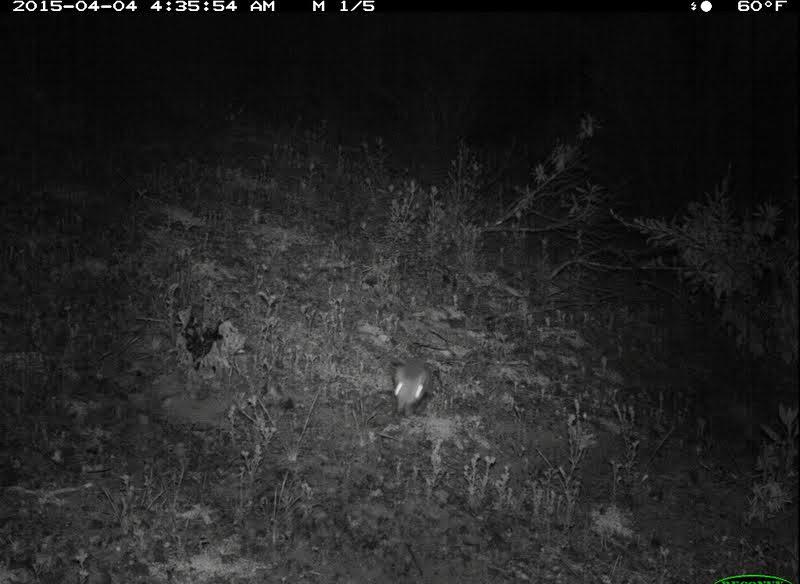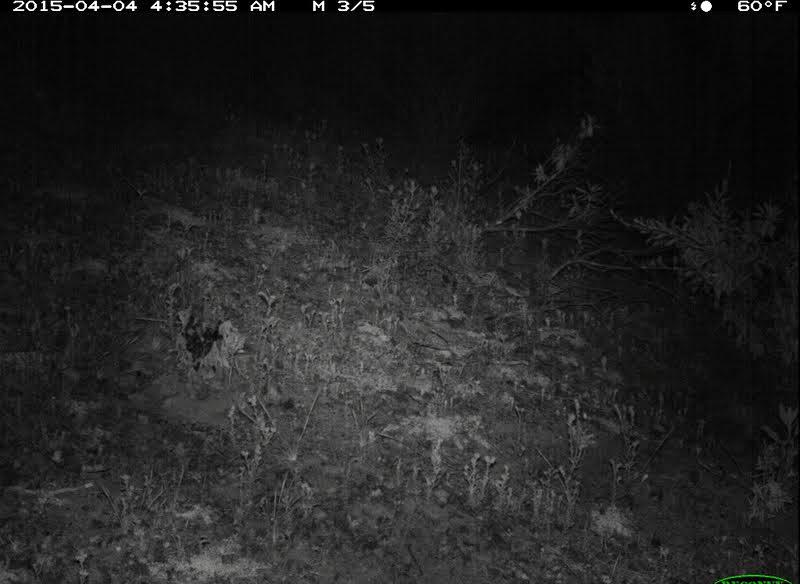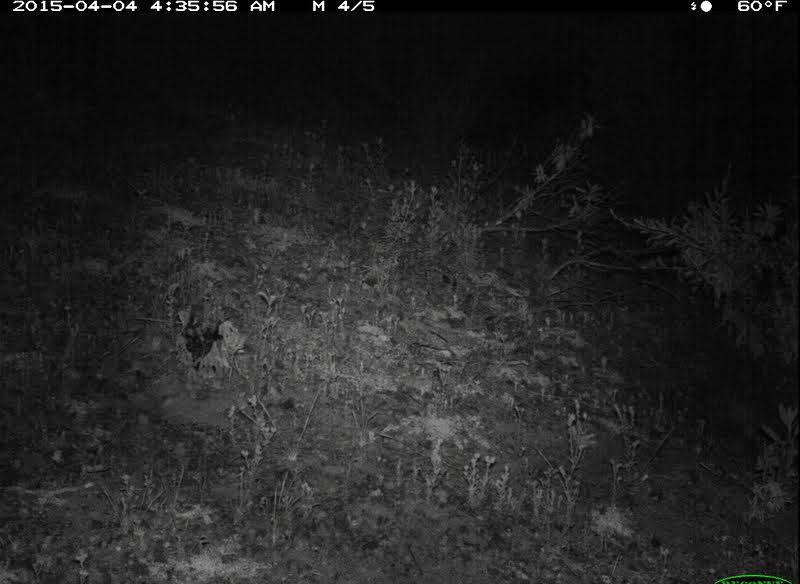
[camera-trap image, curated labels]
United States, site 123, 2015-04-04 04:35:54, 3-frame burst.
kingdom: Animalia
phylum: Chordata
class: Mammalia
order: Rodentia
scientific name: Rodentia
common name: rodent